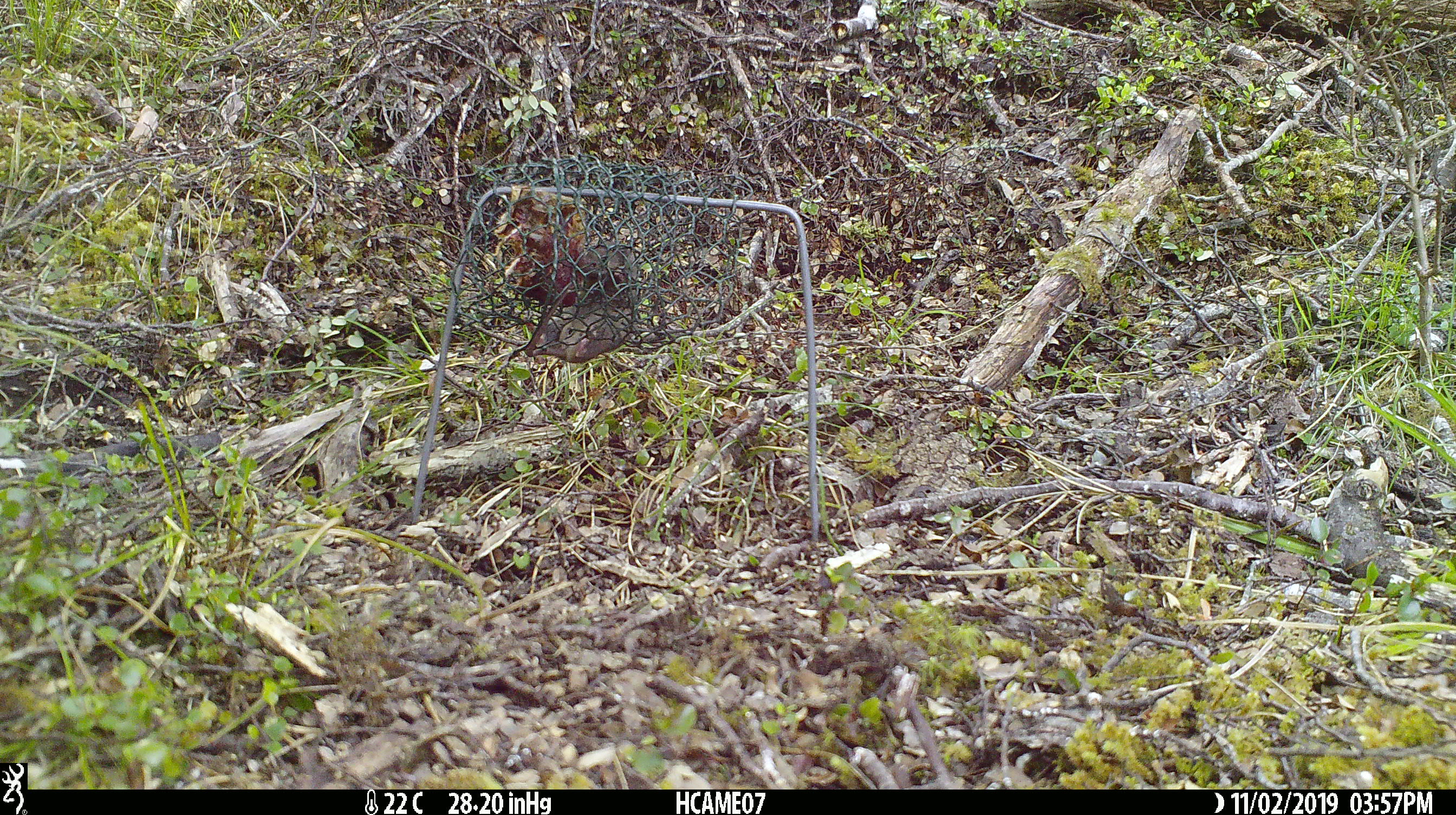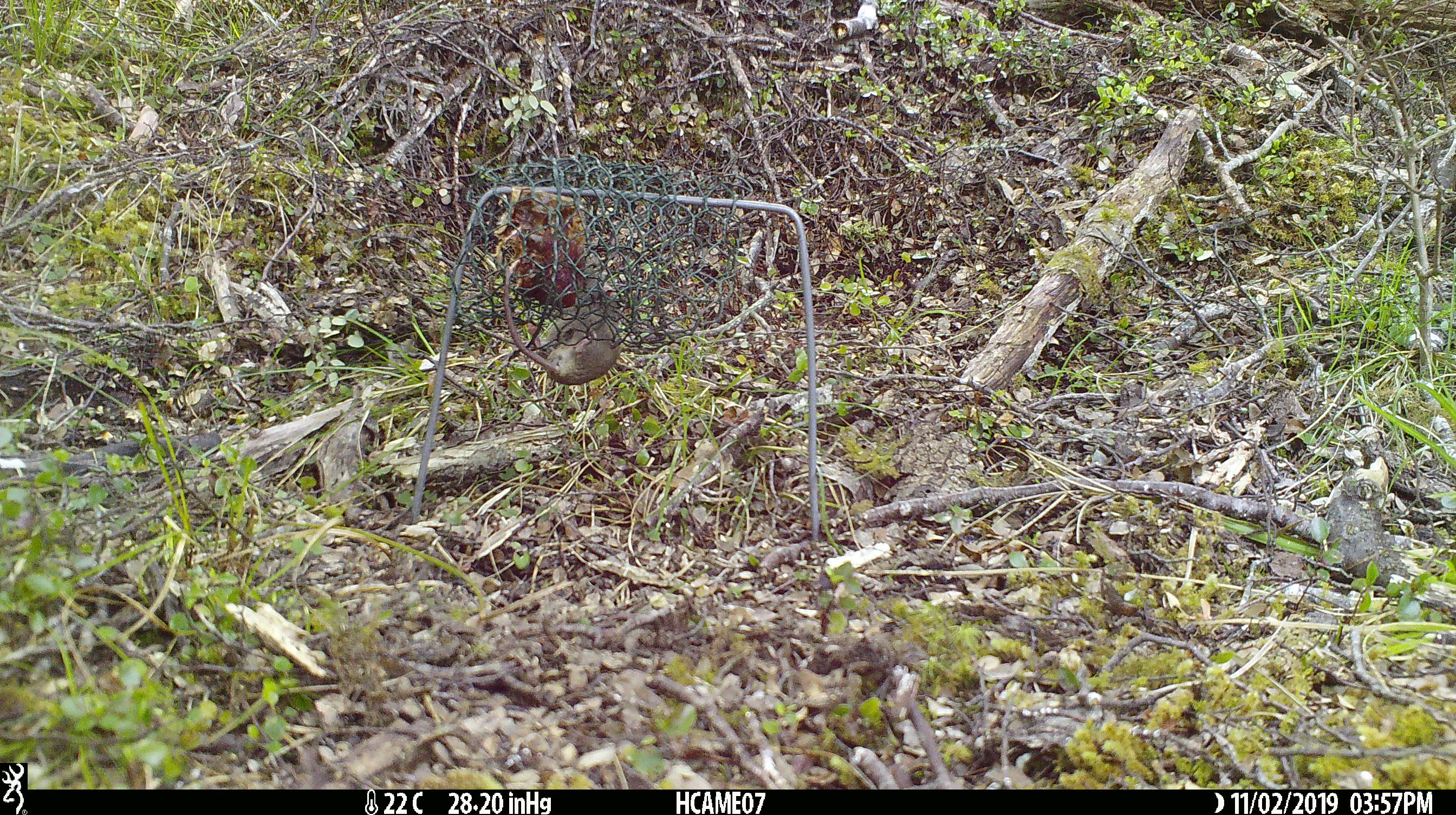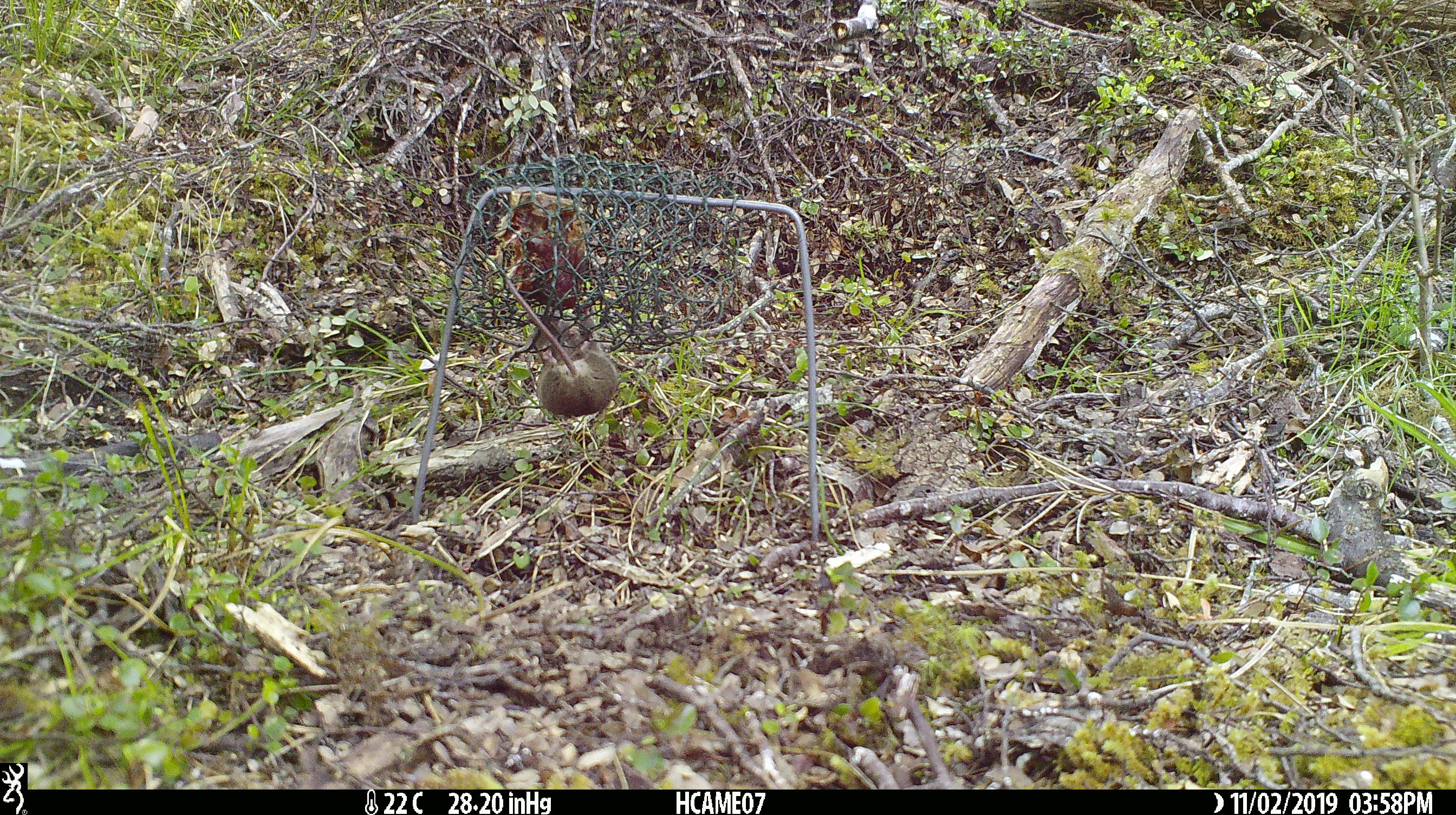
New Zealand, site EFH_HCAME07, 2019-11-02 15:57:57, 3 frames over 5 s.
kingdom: Animalia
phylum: Chordata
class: Mammalia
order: Rodentia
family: Muridae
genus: Mus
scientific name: Mus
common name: mouse